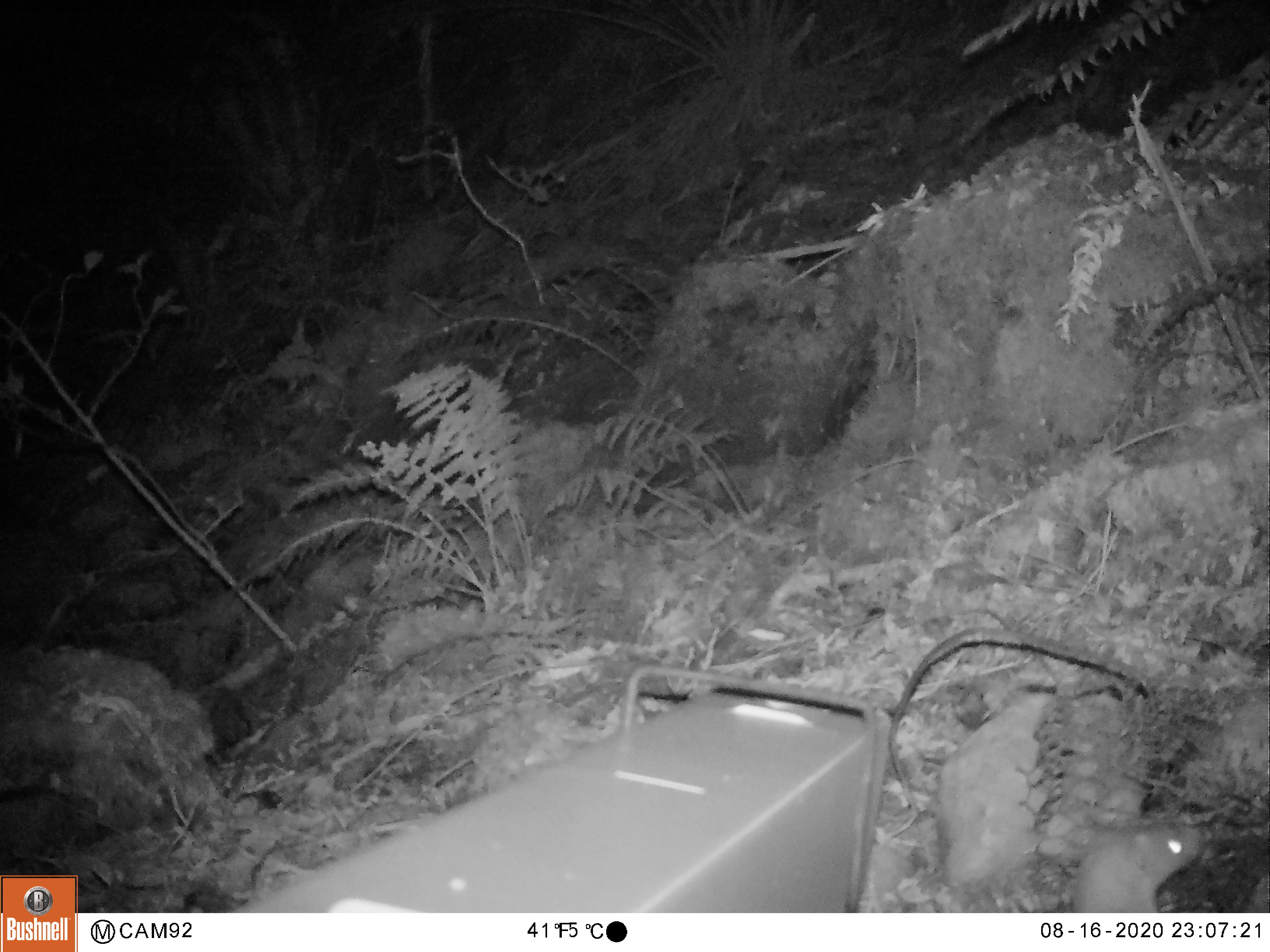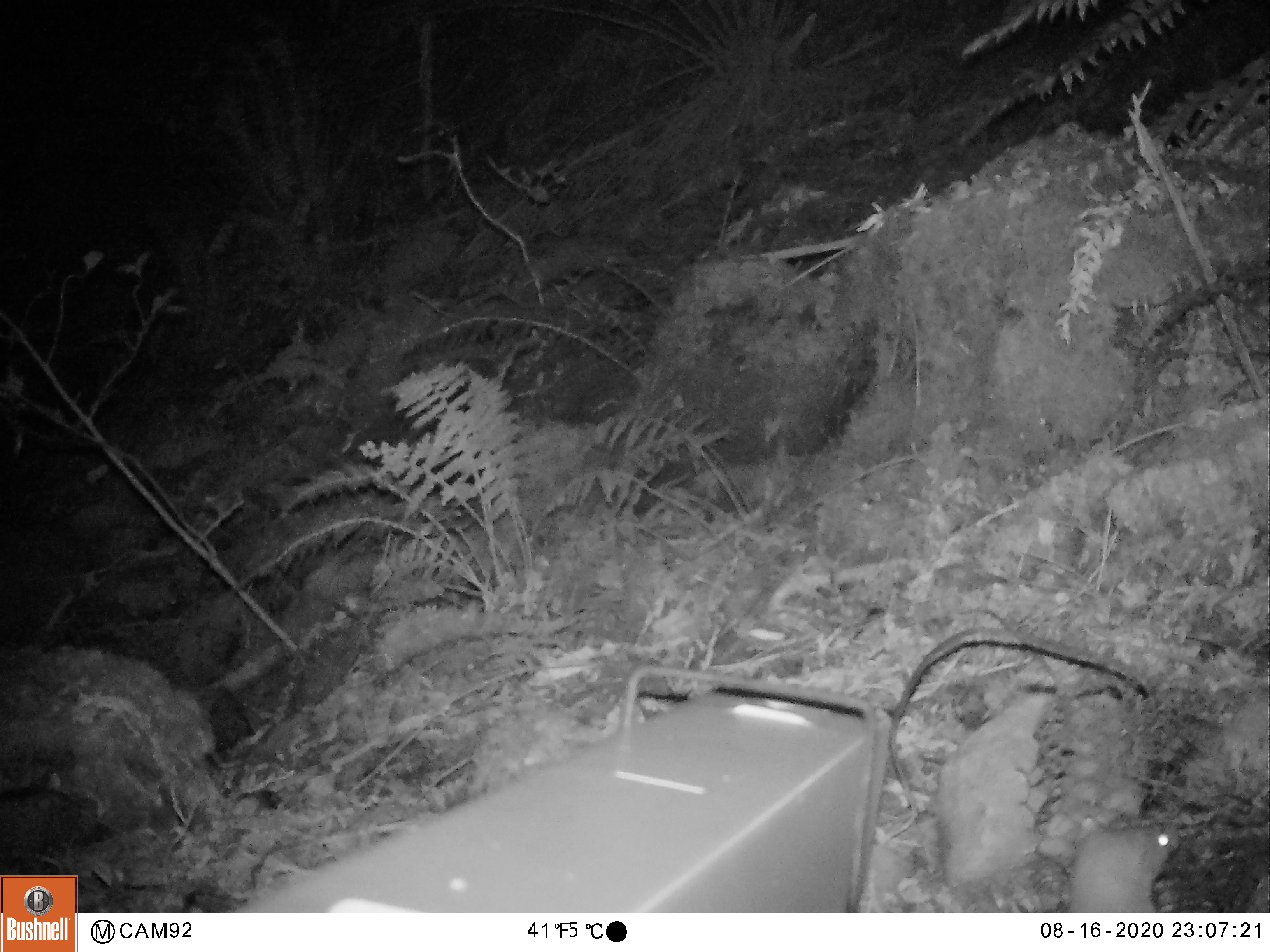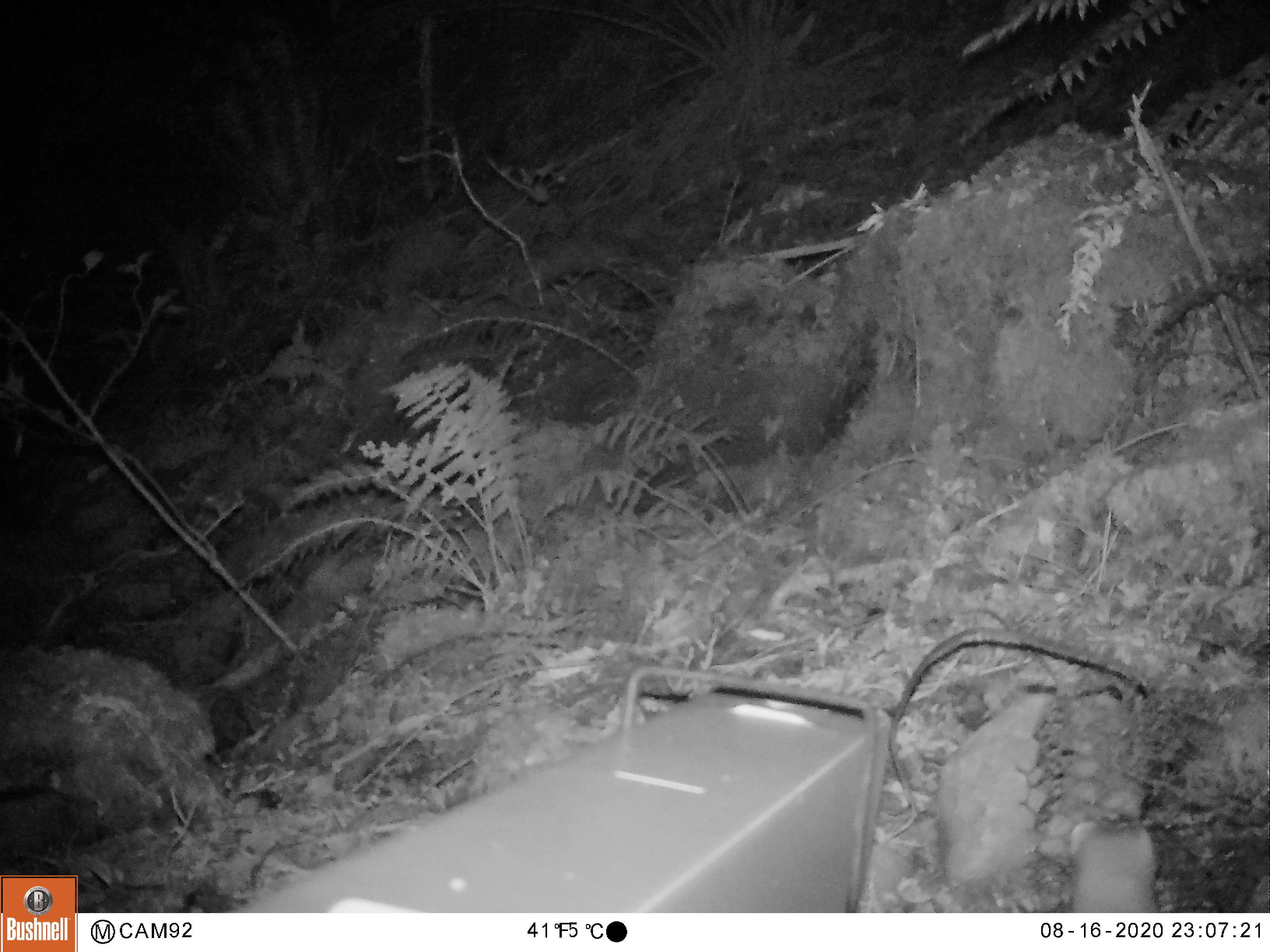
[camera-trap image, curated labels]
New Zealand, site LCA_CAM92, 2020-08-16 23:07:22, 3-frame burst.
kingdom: Animalia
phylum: Chordata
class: Mammalia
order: Carnivora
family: Mustelidae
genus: Mustela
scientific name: Mustela erminea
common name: stoat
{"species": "stoat (Mustela erminea)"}